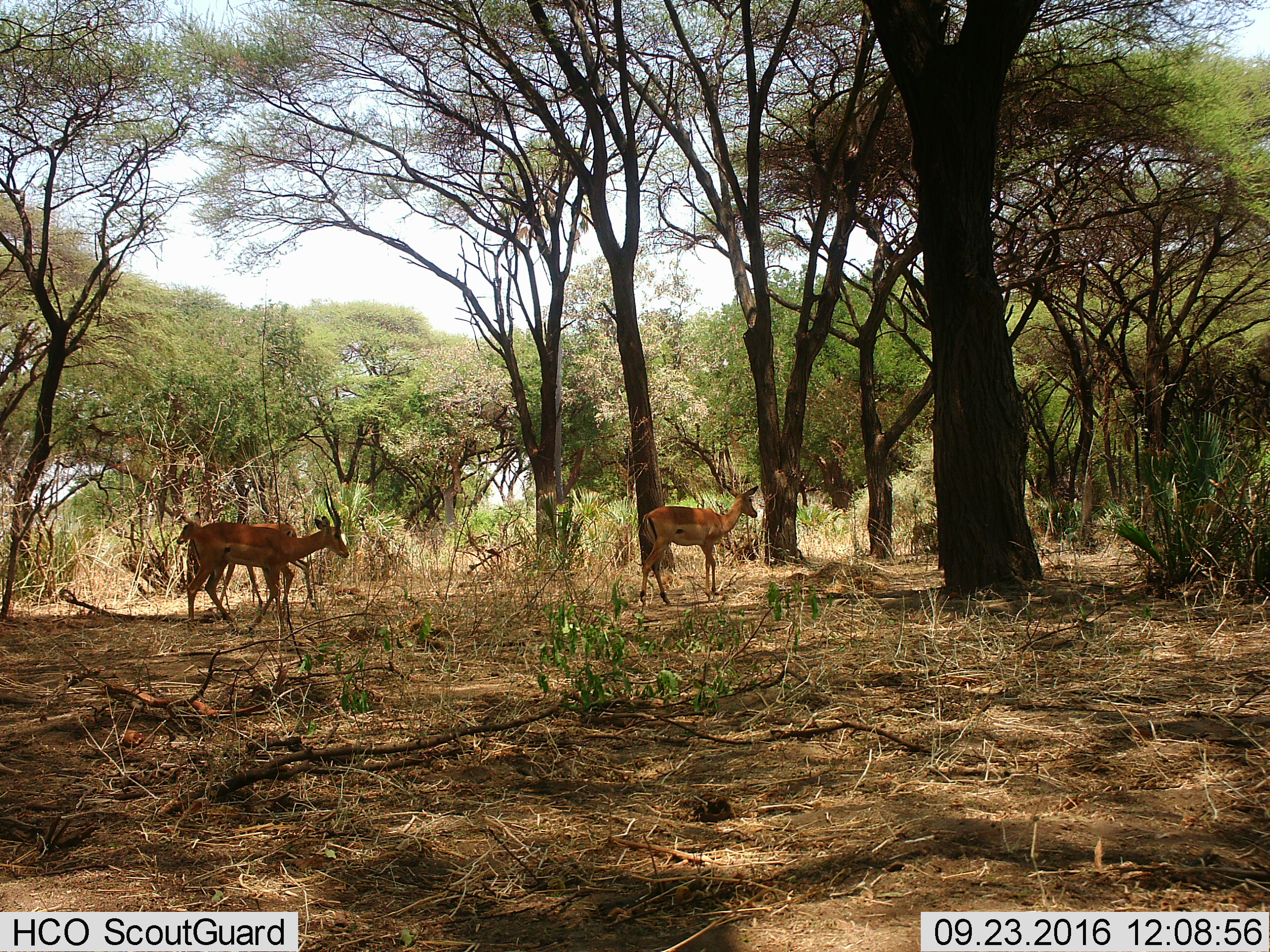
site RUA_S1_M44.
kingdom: Animalia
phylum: Chordata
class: Mammalia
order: Artiodactyla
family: Bovidae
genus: Aepyceros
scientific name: Aepyceros melampus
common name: impala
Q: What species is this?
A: Impala (Aepyceros melampus).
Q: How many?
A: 4.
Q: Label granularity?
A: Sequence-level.